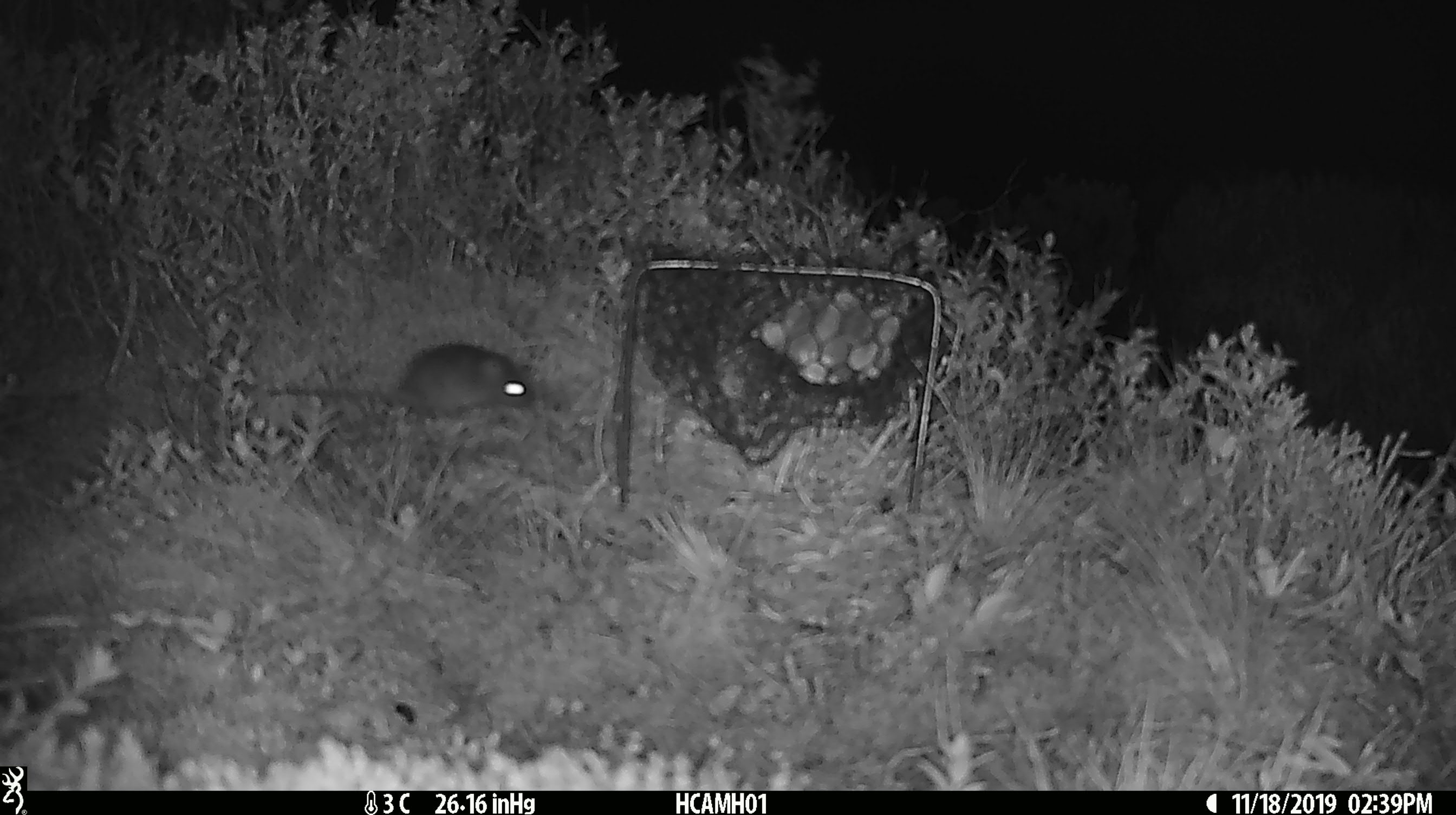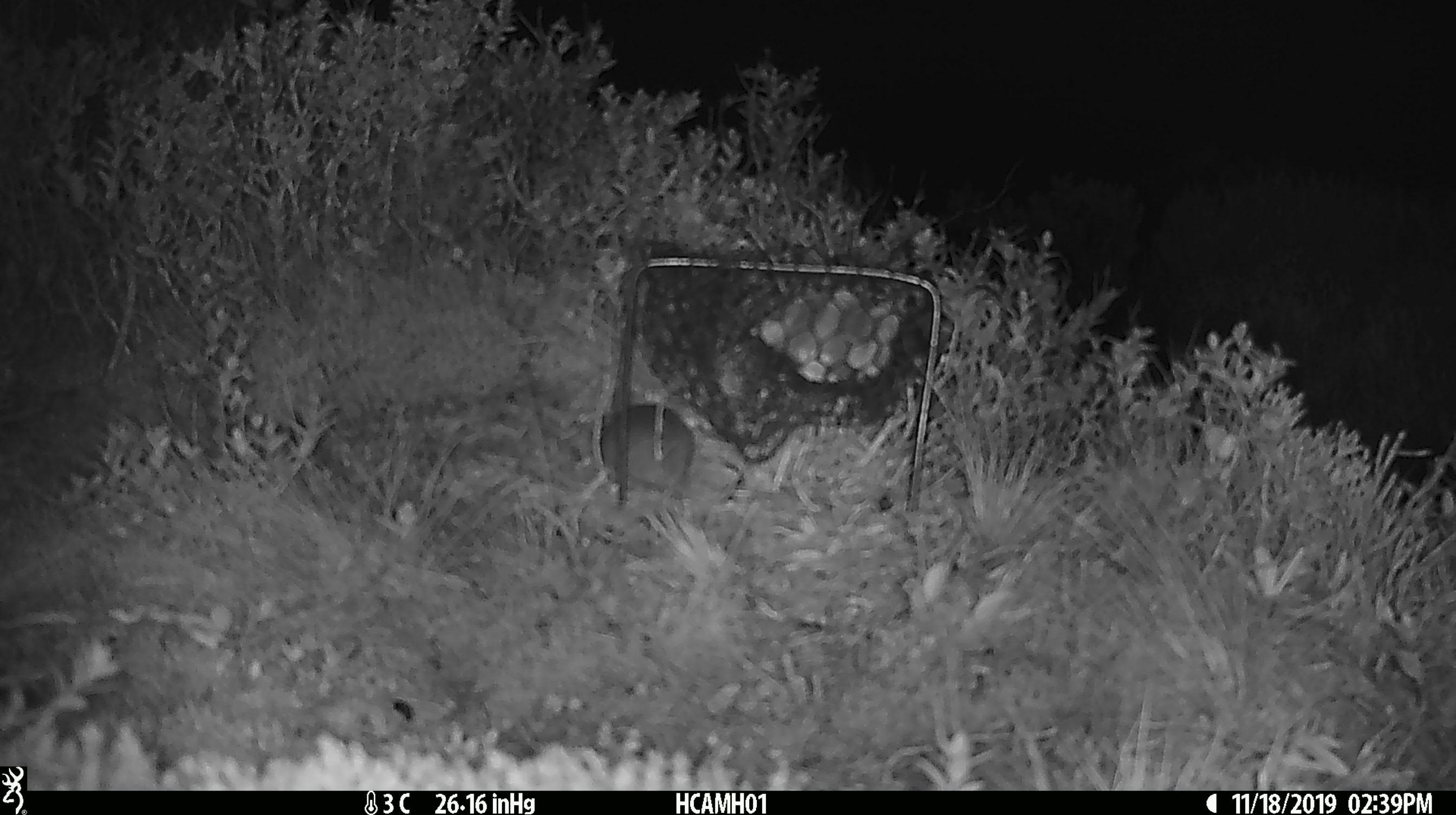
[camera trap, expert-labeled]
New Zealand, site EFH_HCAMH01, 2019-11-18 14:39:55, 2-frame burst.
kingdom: Animalia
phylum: Chordata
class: Mammalia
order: Rodentia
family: Muridae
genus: Mus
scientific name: Mus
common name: mouse